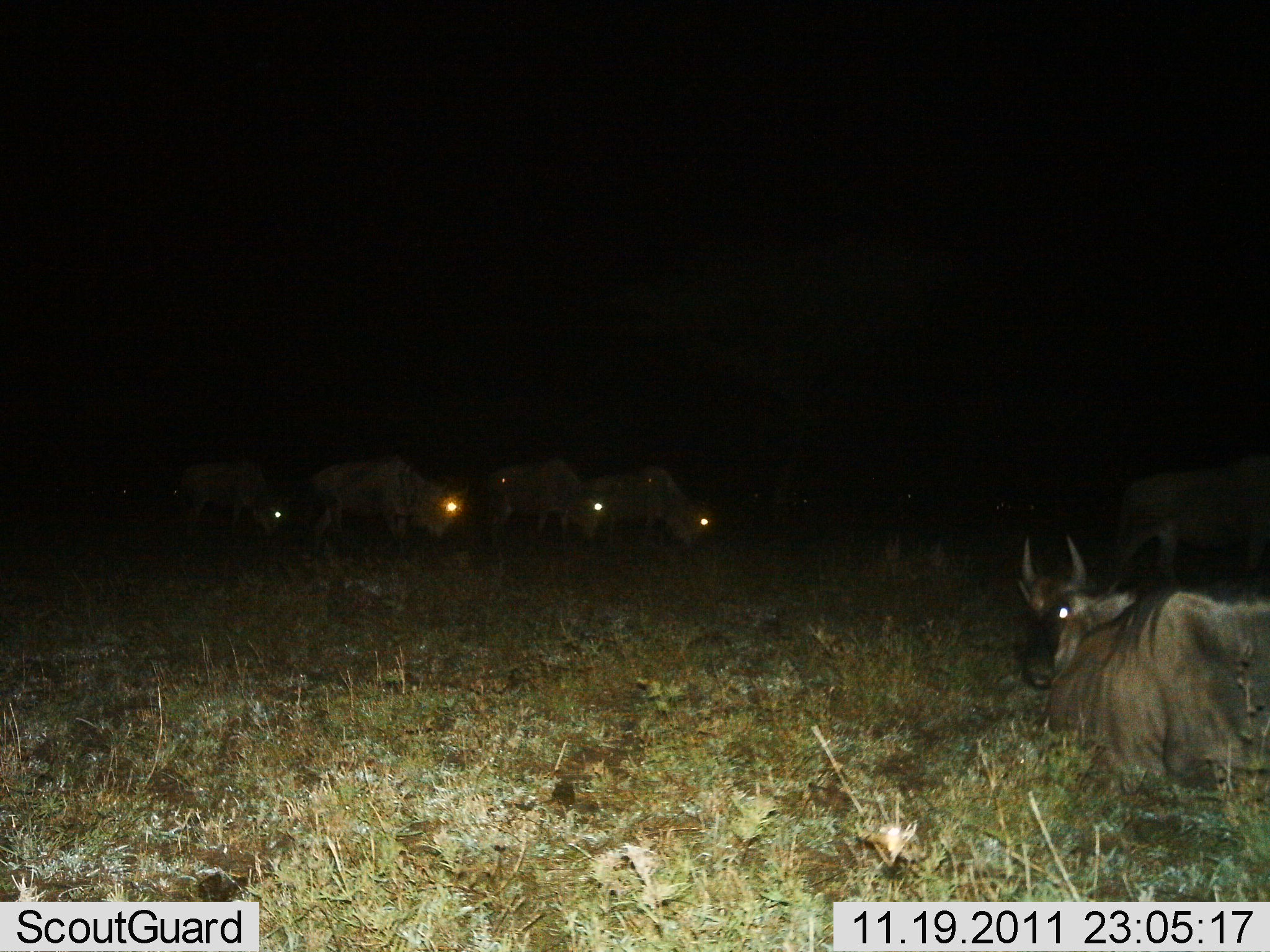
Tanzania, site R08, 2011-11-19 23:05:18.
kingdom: Animalia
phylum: Chordata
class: Mammalia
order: Artiodactyla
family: Bovidae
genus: Connochaetes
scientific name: Connochaetes taurinus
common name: blue wildebeest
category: wildebeest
Wildebeest (blue wildebeest) (Connochaetes taurinus), count 6. Behavior (volunteer vote fractions): standing 44%, resting 94%, moving 38%, interacting 0%. Young present (vote fraction): 6%. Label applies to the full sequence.